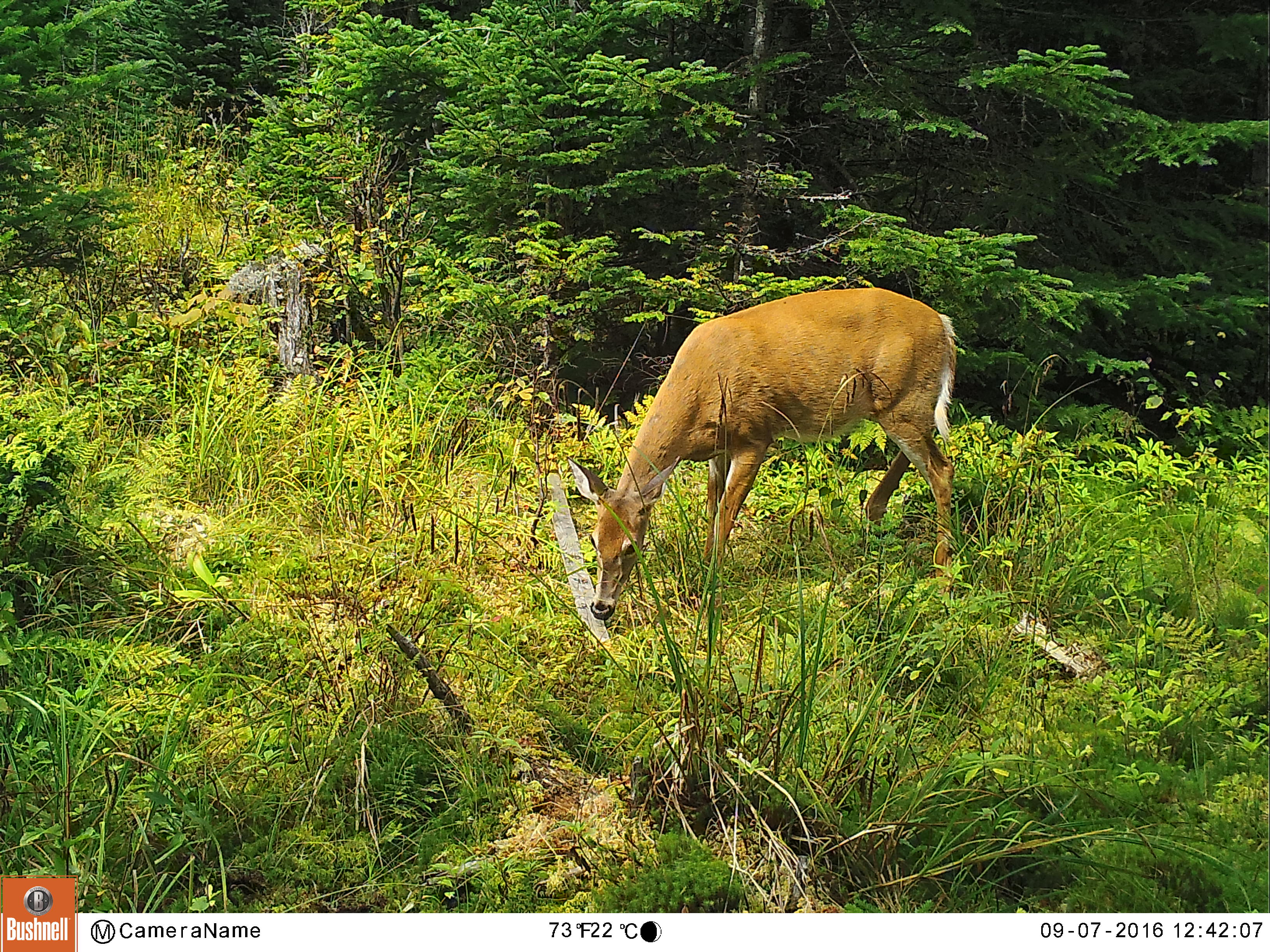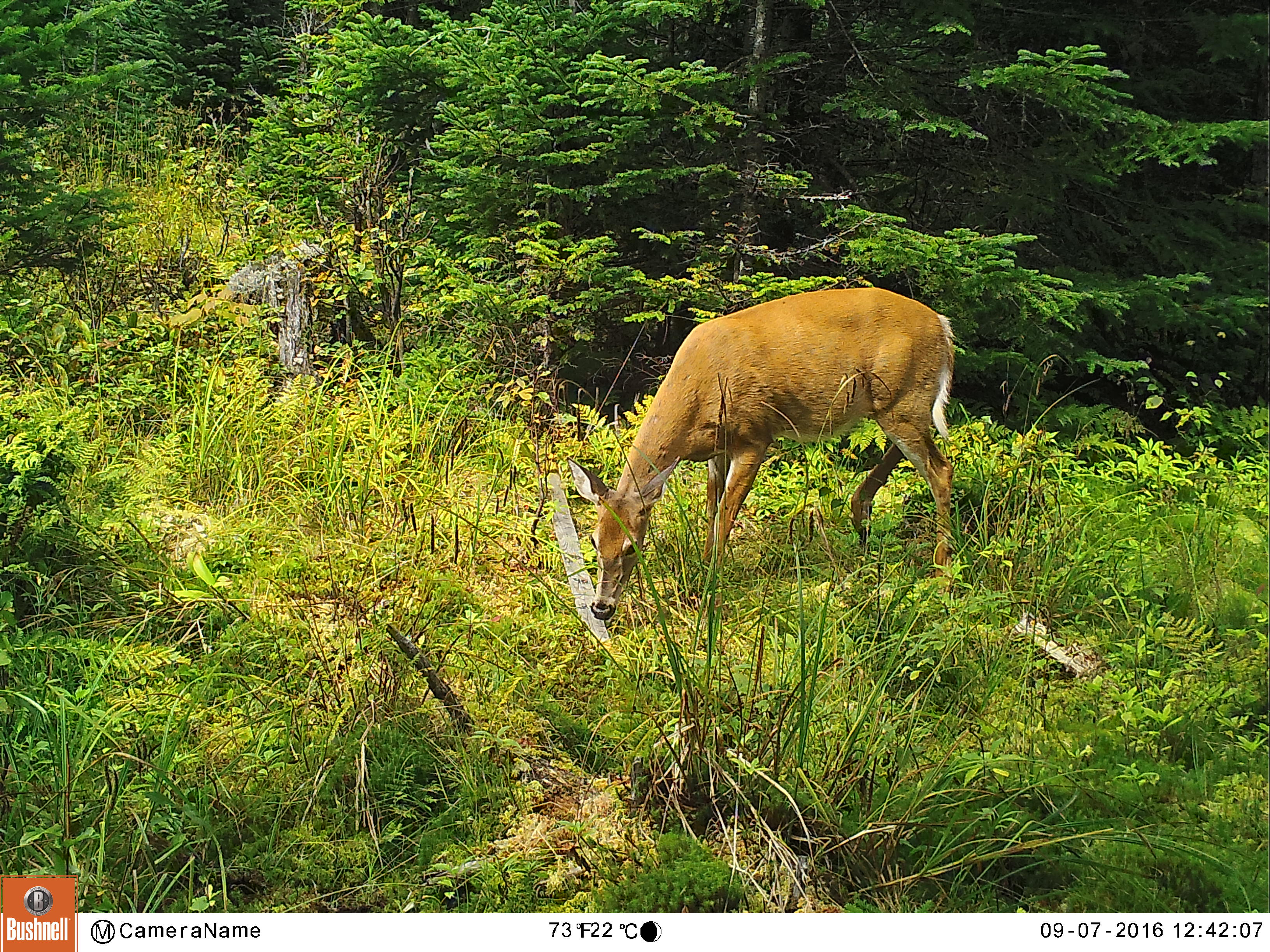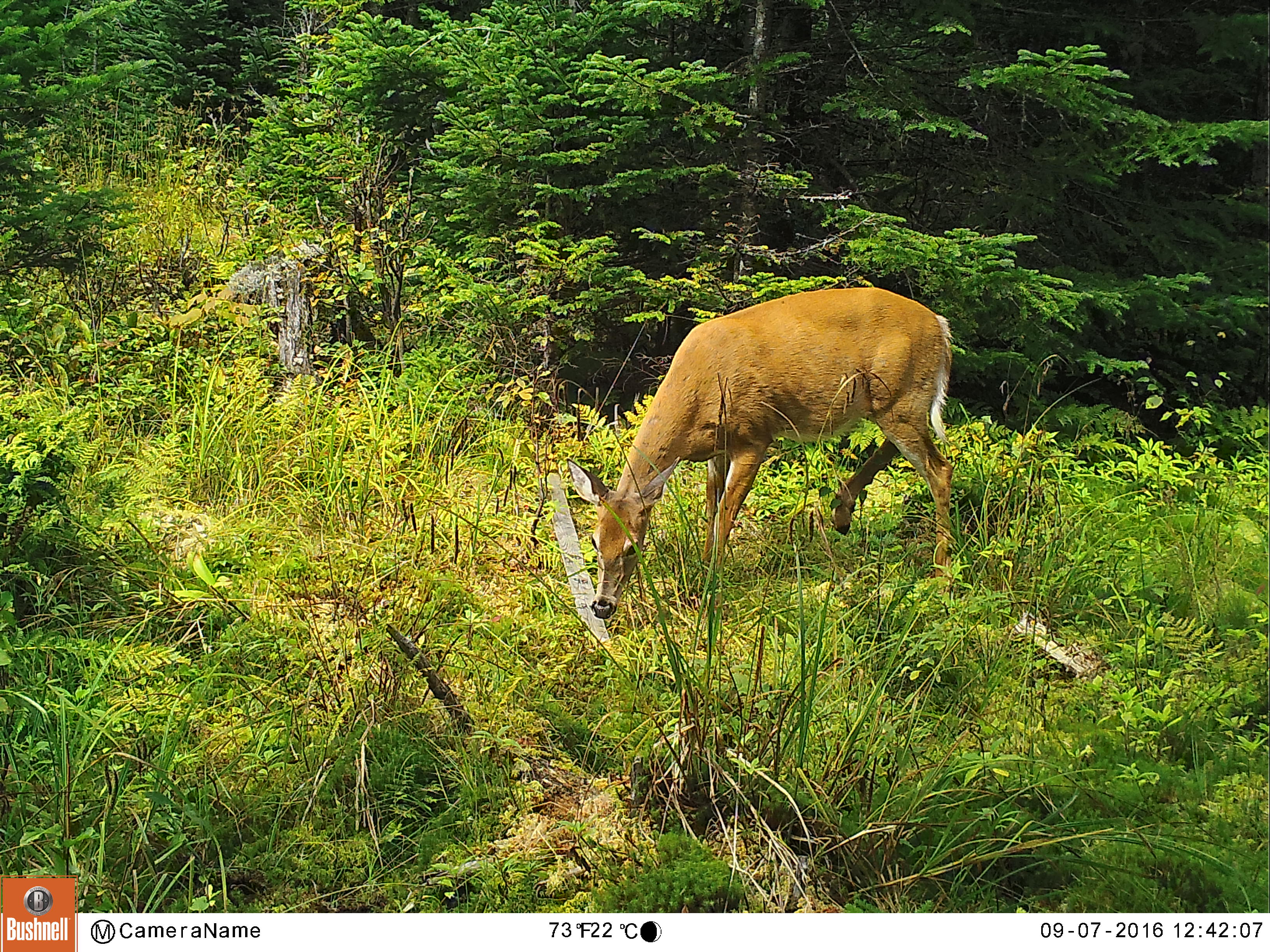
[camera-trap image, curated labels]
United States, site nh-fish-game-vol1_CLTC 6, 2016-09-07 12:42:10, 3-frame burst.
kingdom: Animalia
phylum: Chordata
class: Mammalia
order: Artiodactyla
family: Cervidae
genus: Odocoileus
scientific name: Odocoileus virginianus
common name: white-tailed deer